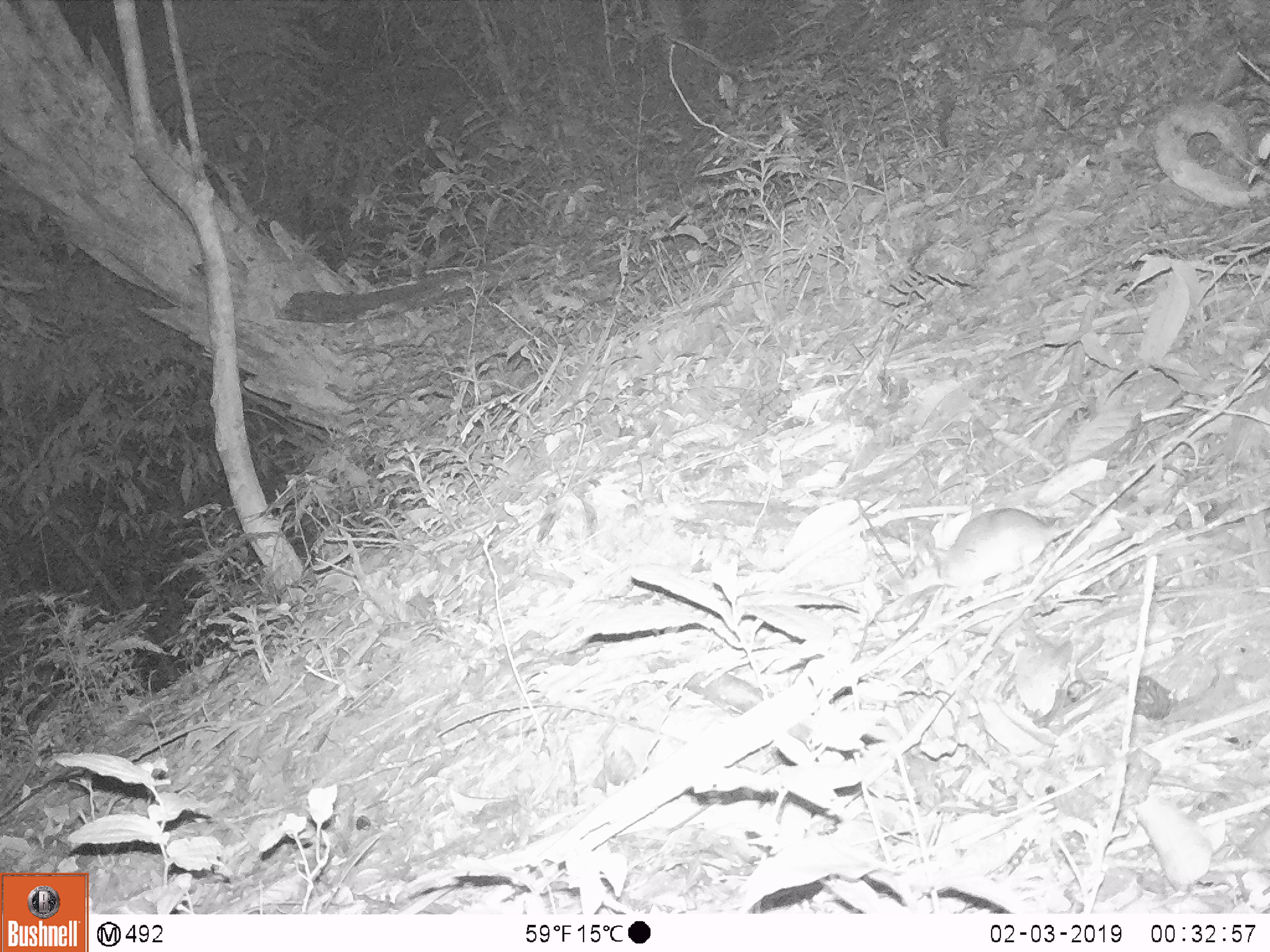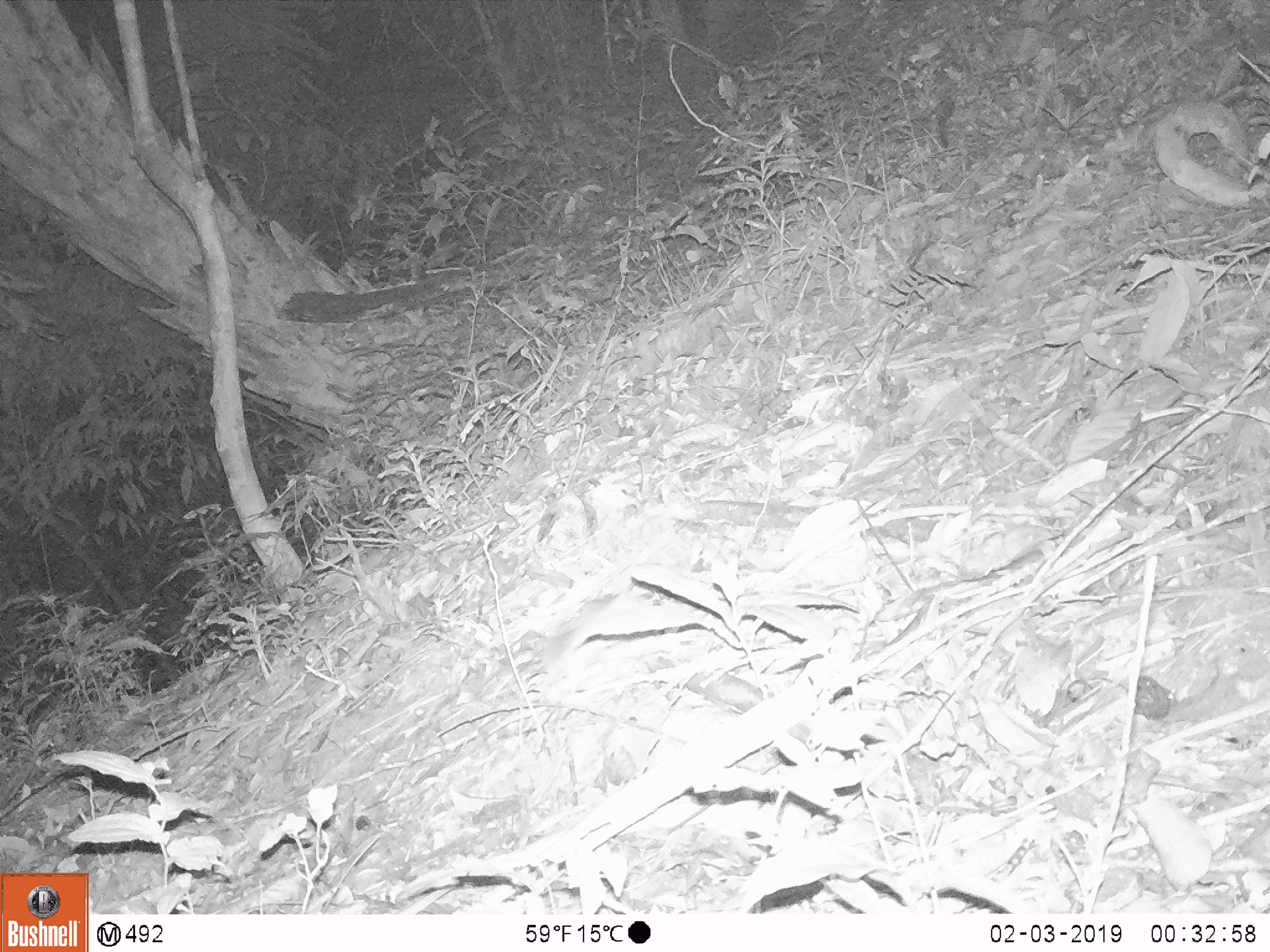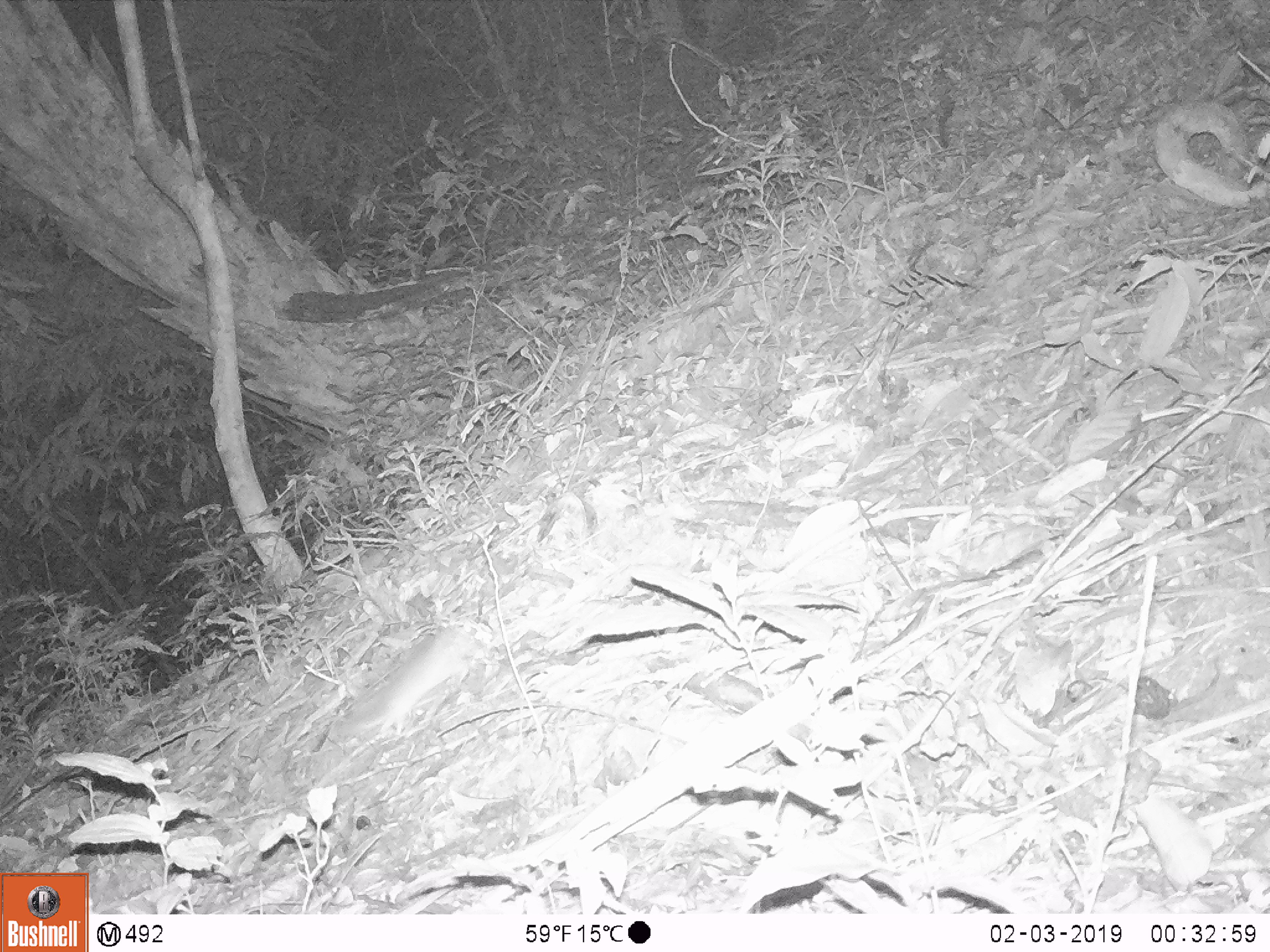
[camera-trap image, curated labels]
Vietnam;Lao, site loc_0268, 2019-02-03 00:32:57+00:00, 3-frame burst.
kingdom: Animalia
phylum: Chordata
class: Mammalia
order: Rodentia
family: Muridae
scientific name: Muridae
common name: old-world mice and rats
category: unidentified murid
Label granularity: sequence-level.